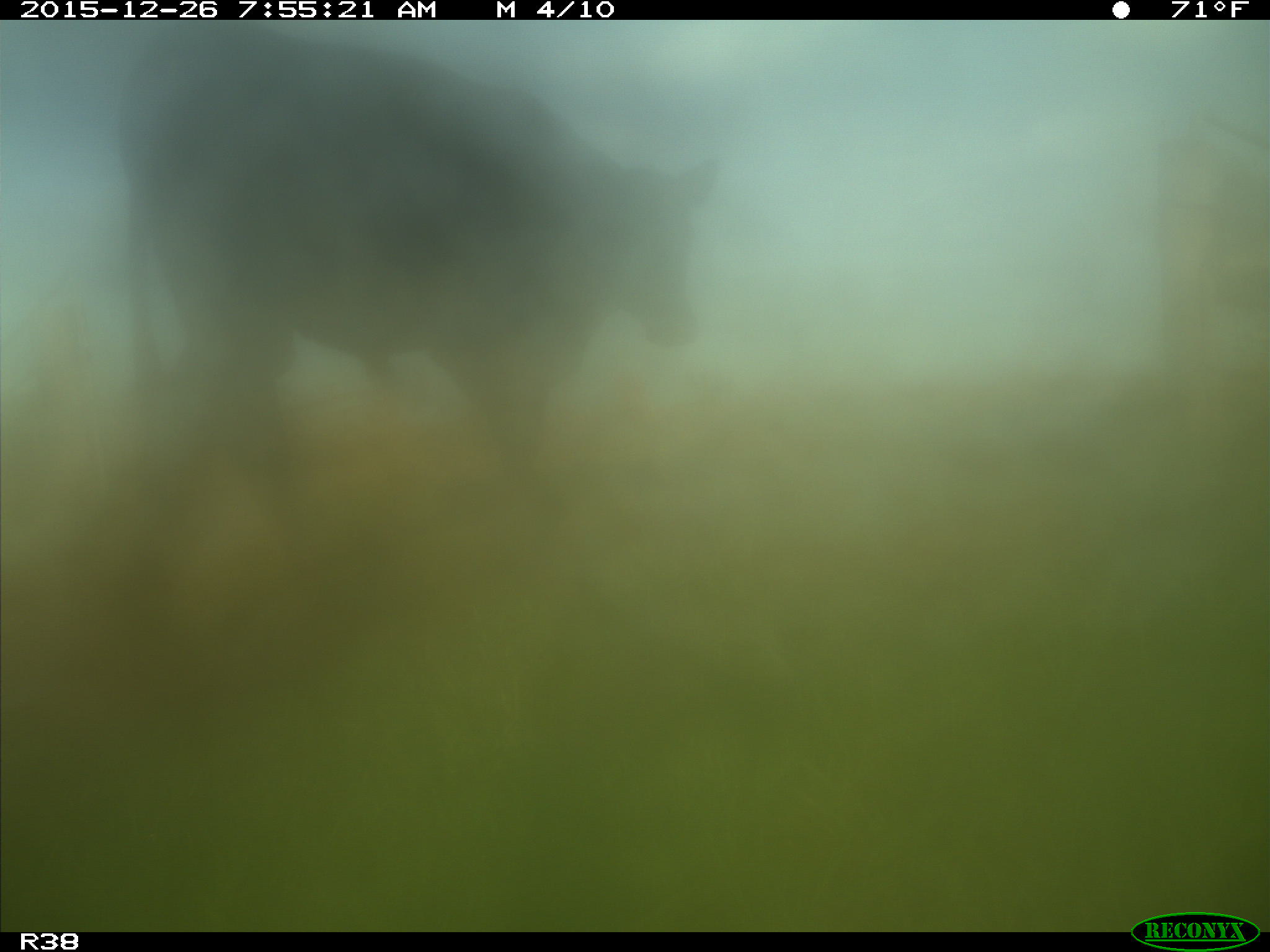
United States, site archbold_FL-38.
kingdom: Animalia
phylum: Chordata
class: Mammalia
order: Artiodactyla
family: Bovidae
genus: Bos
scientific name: Bos taurus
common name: domestic cow